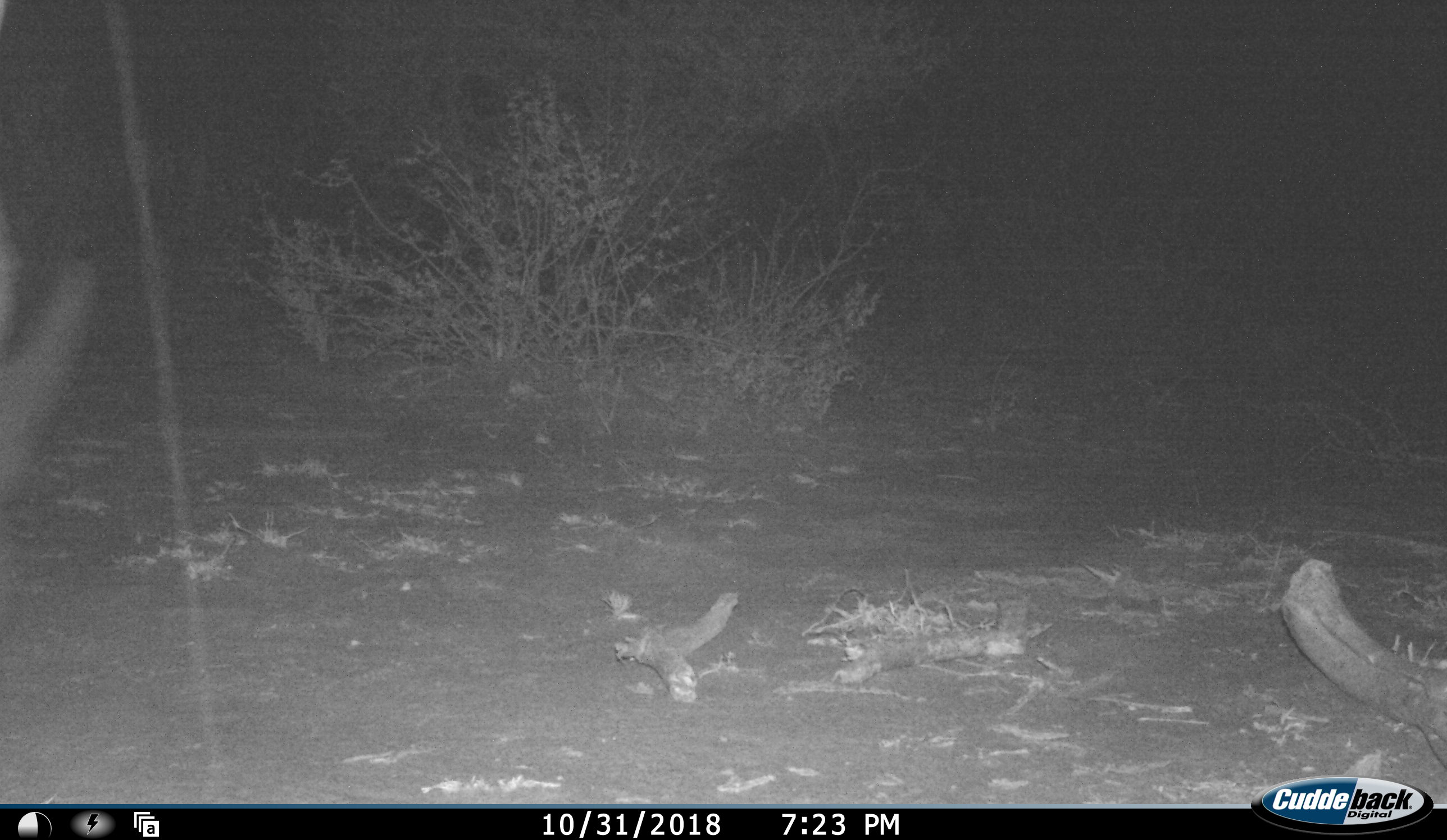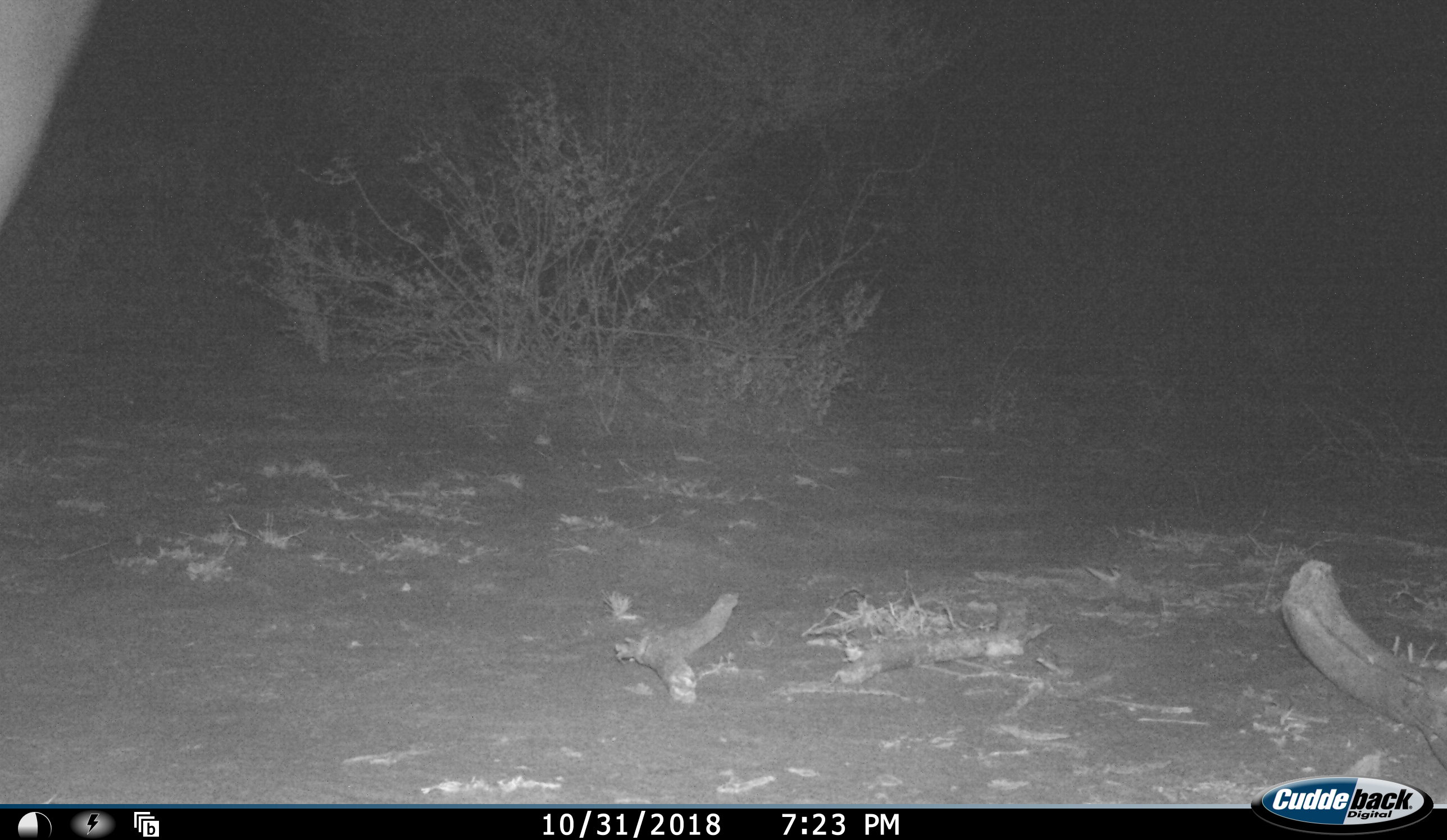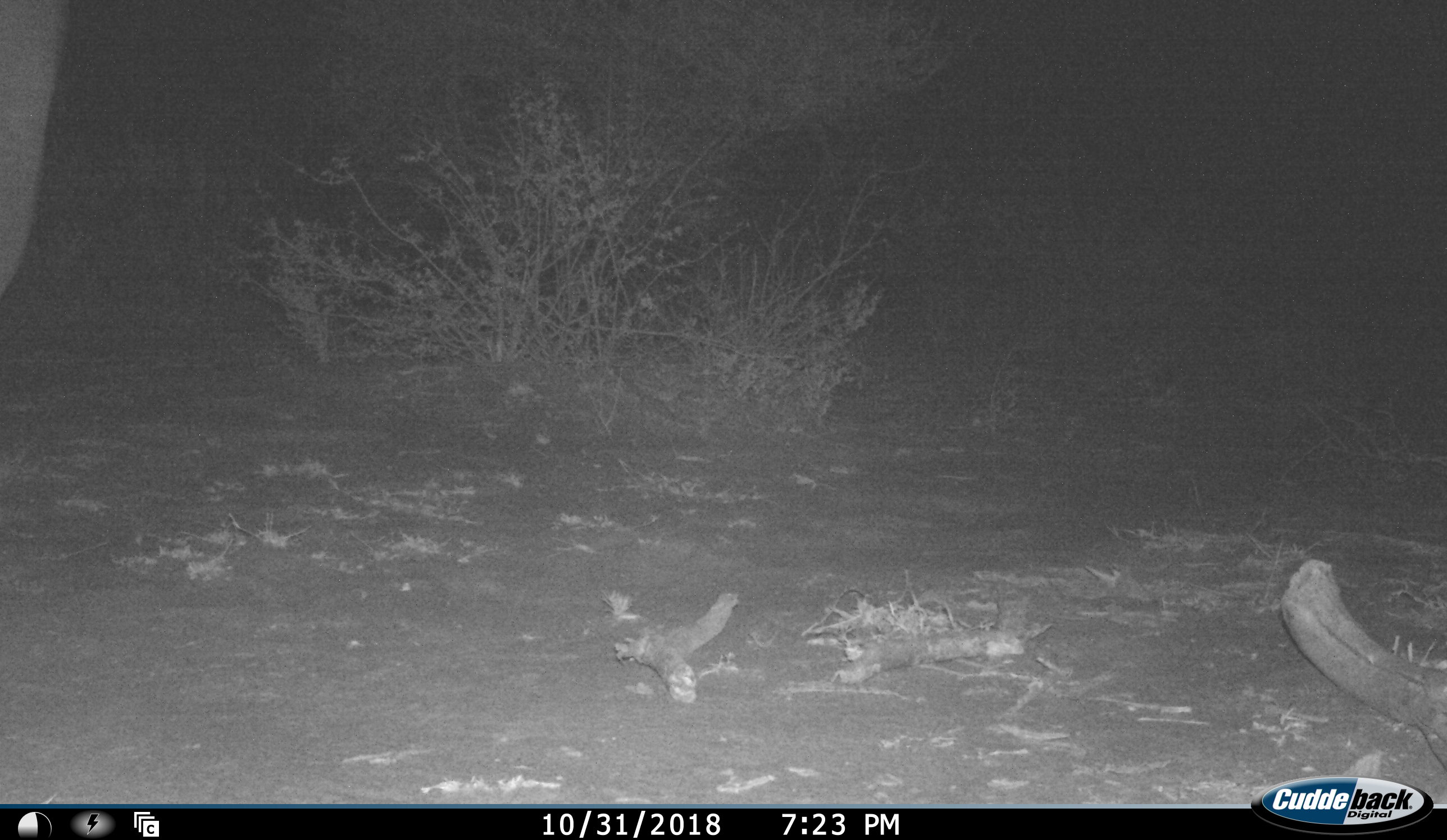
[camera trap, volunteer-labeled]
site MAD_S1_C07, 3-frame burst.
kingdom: Animalia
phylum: Chordata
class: Mammalia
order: Perissodactyla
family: Rhinocerotidae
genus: Ceratotherium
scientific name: Ceratotherium simum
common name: white rhinoceros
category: rhinoceroswhite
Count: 1.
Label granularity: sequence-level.